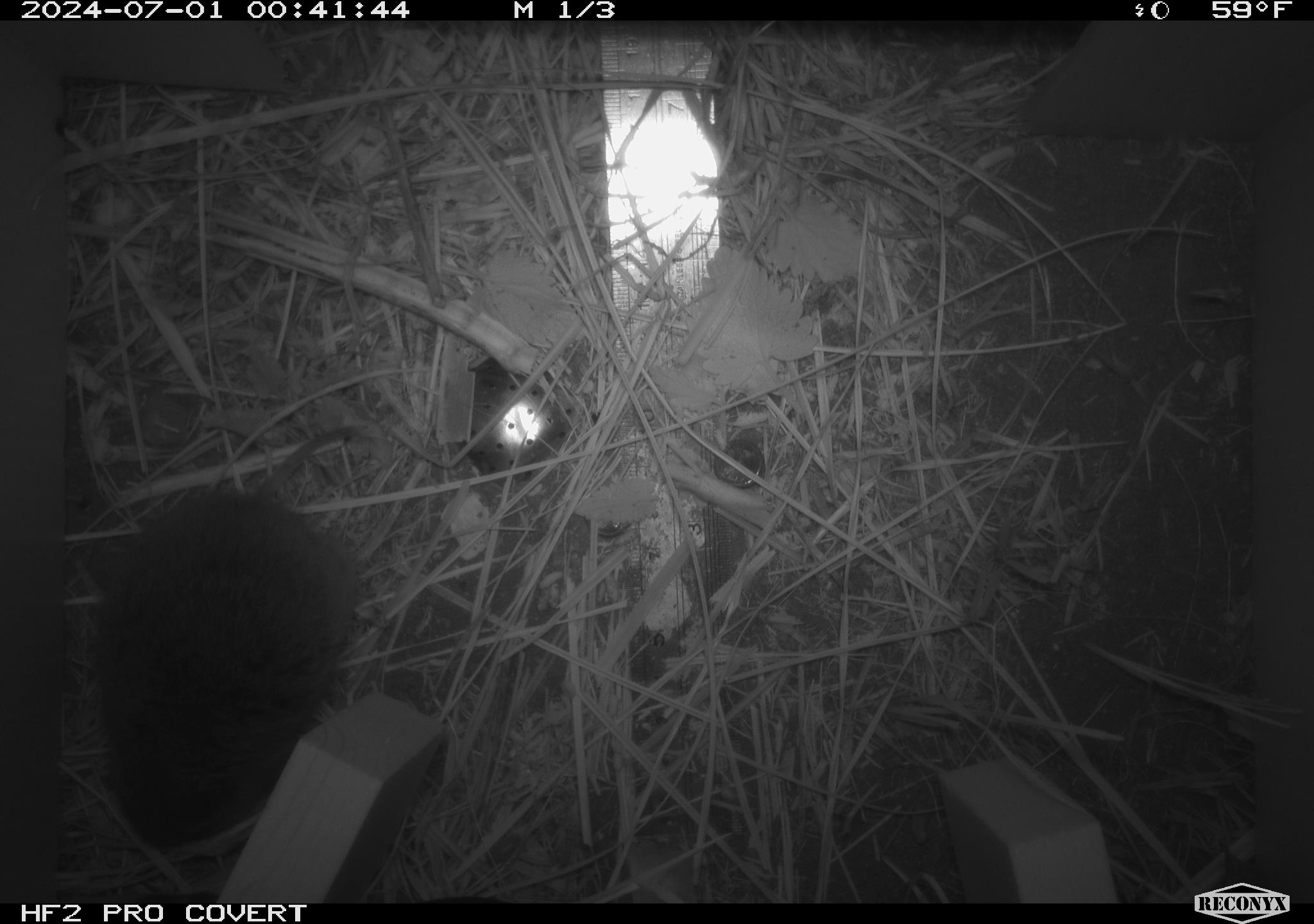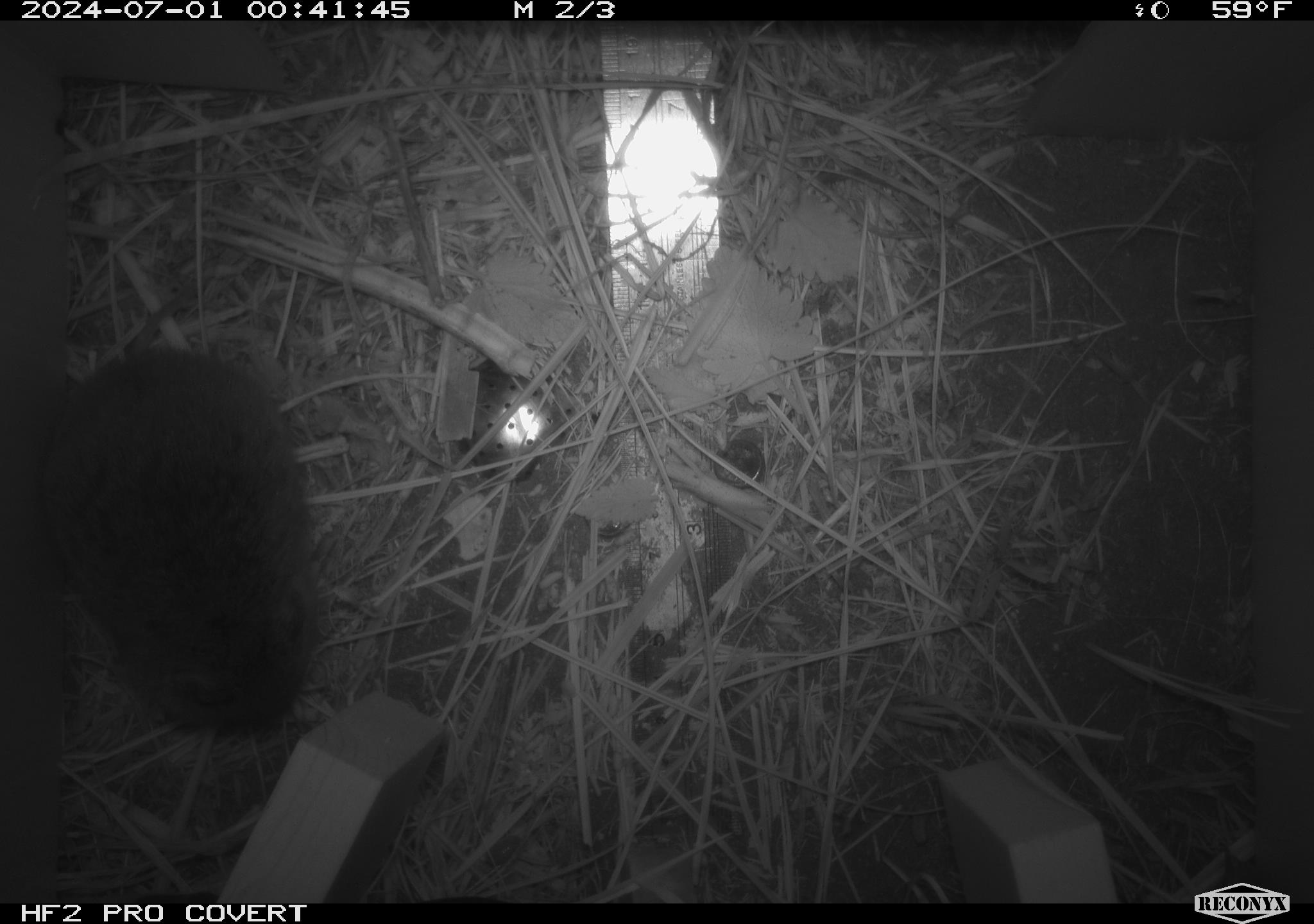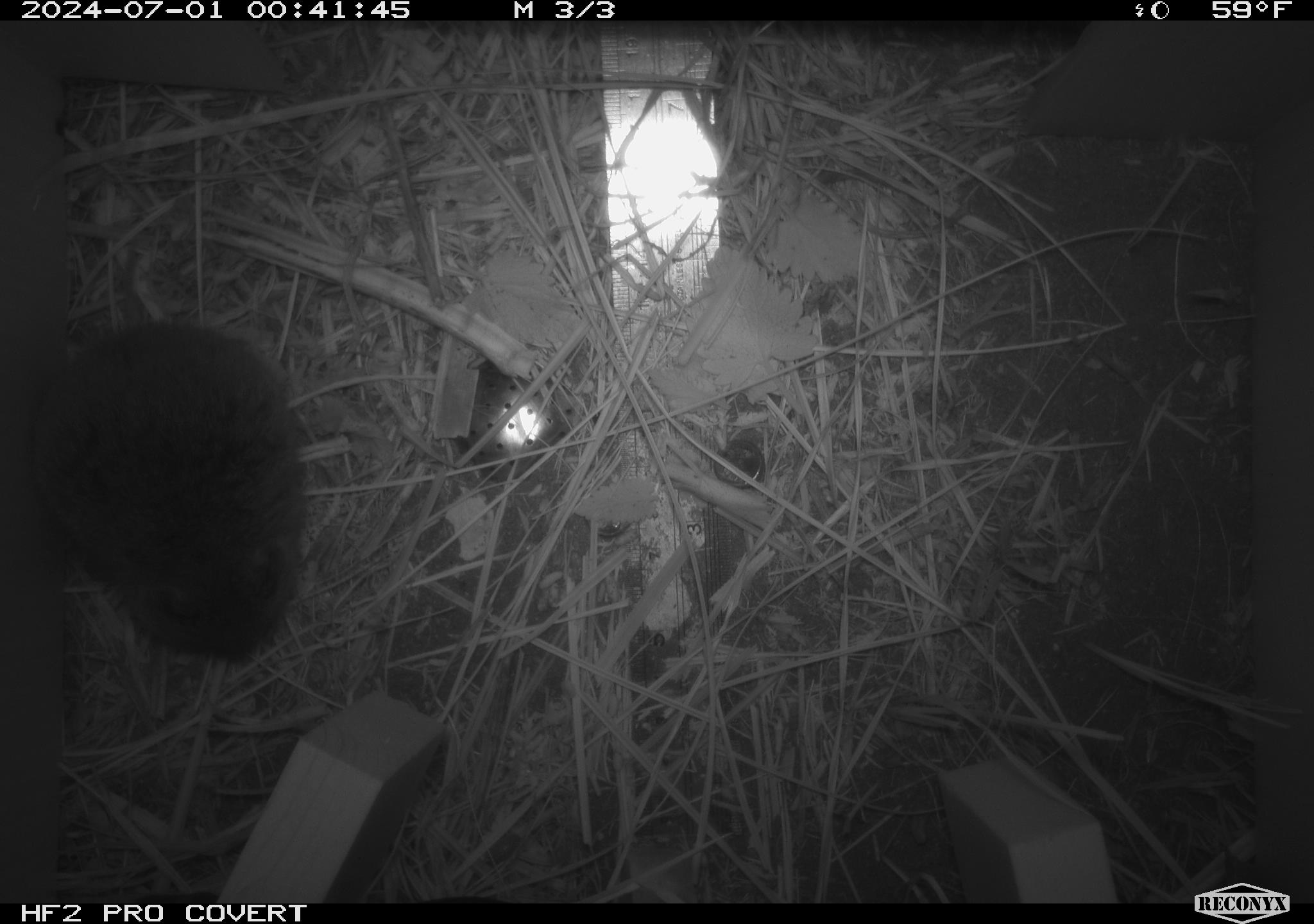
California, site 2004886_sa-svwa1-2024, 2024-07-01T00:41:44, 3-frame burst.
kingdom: Animalia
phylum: Chordata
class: Mammalia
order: Rodentia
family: Cricetidae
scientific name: Arvicolinae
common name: voles, lemmings, and muskrats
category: arvicolinae subfamily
Arvicolinae subfamily (voles, lemmings, and muskrats) (Arvicolinae).